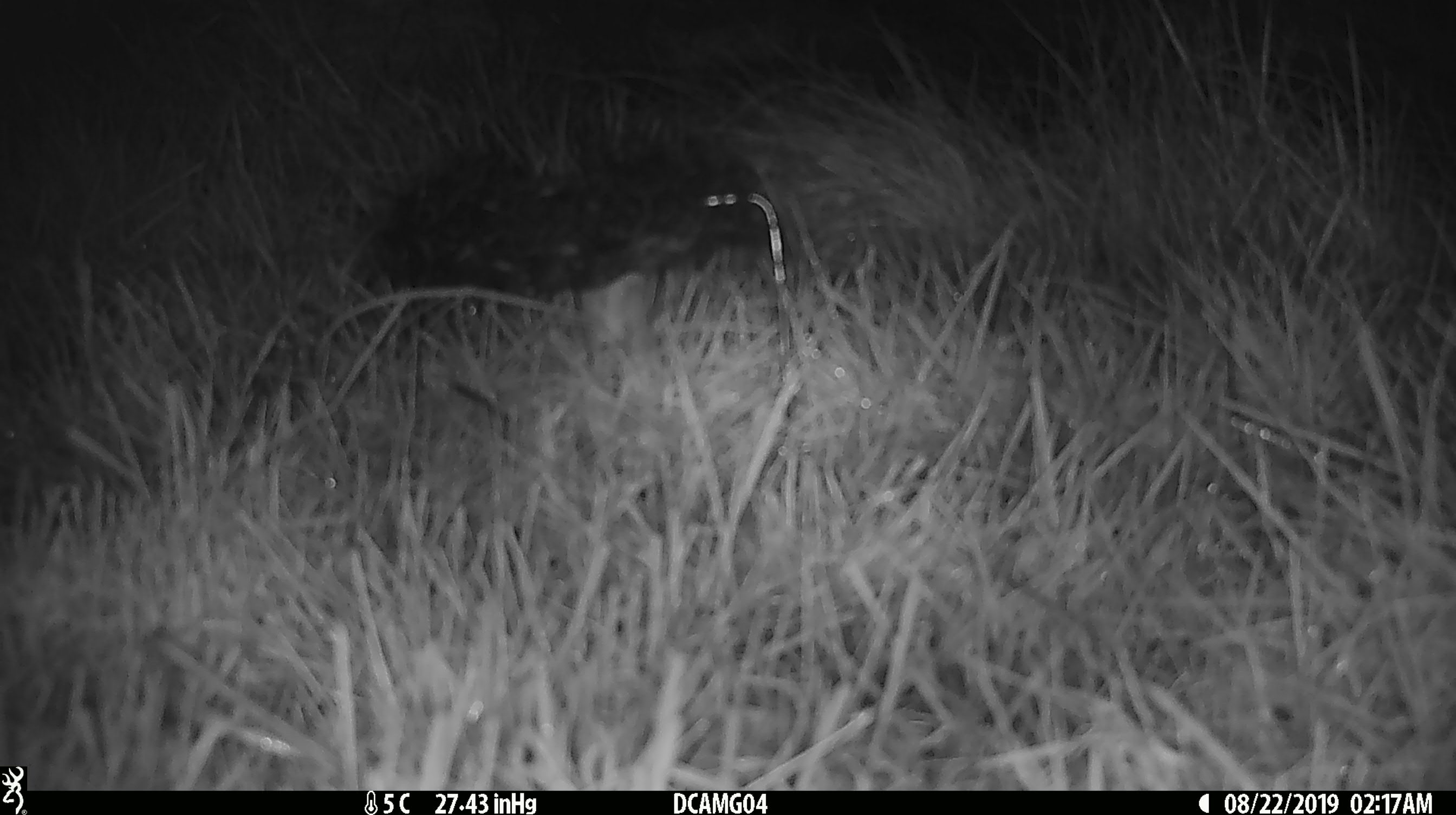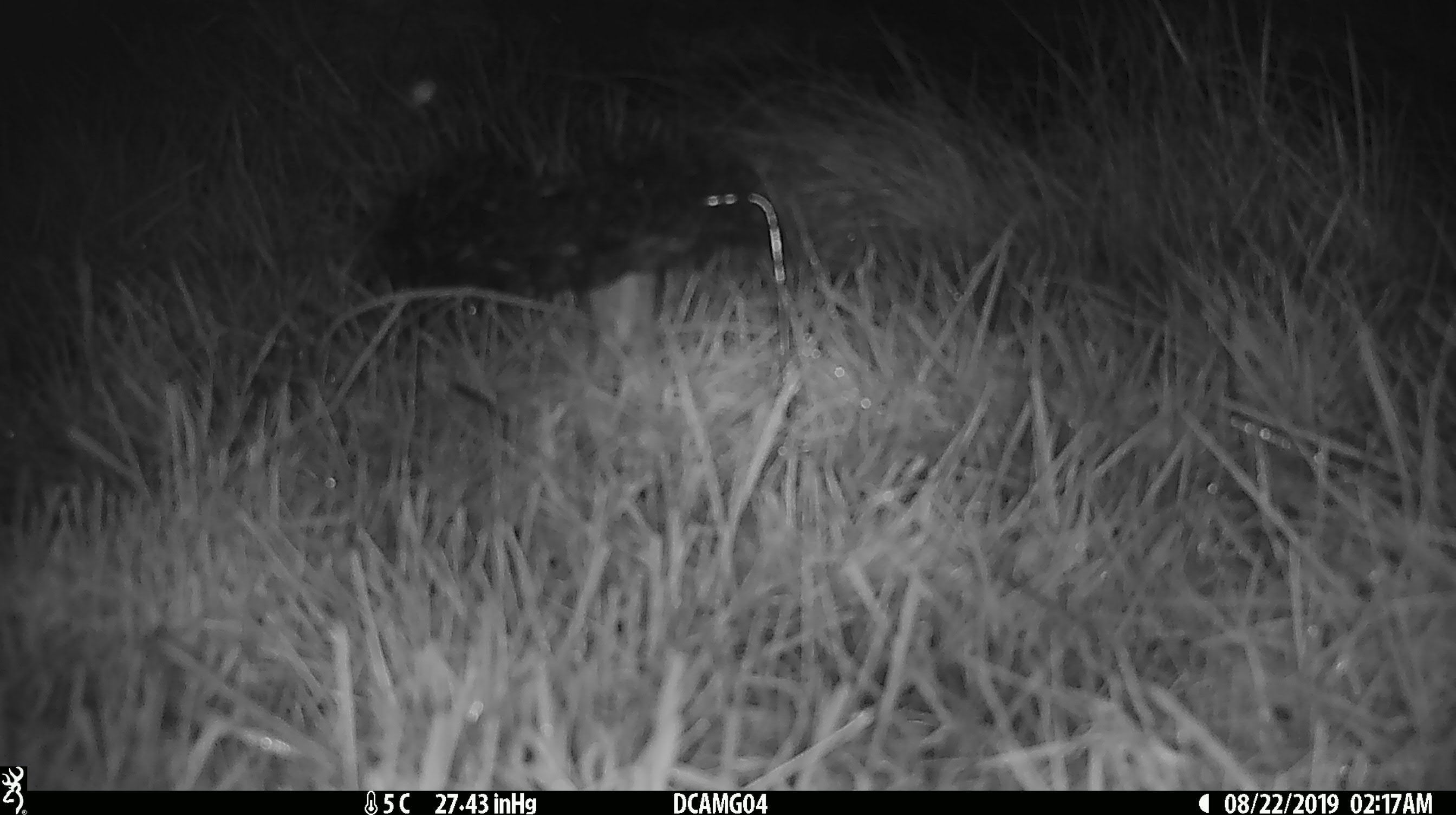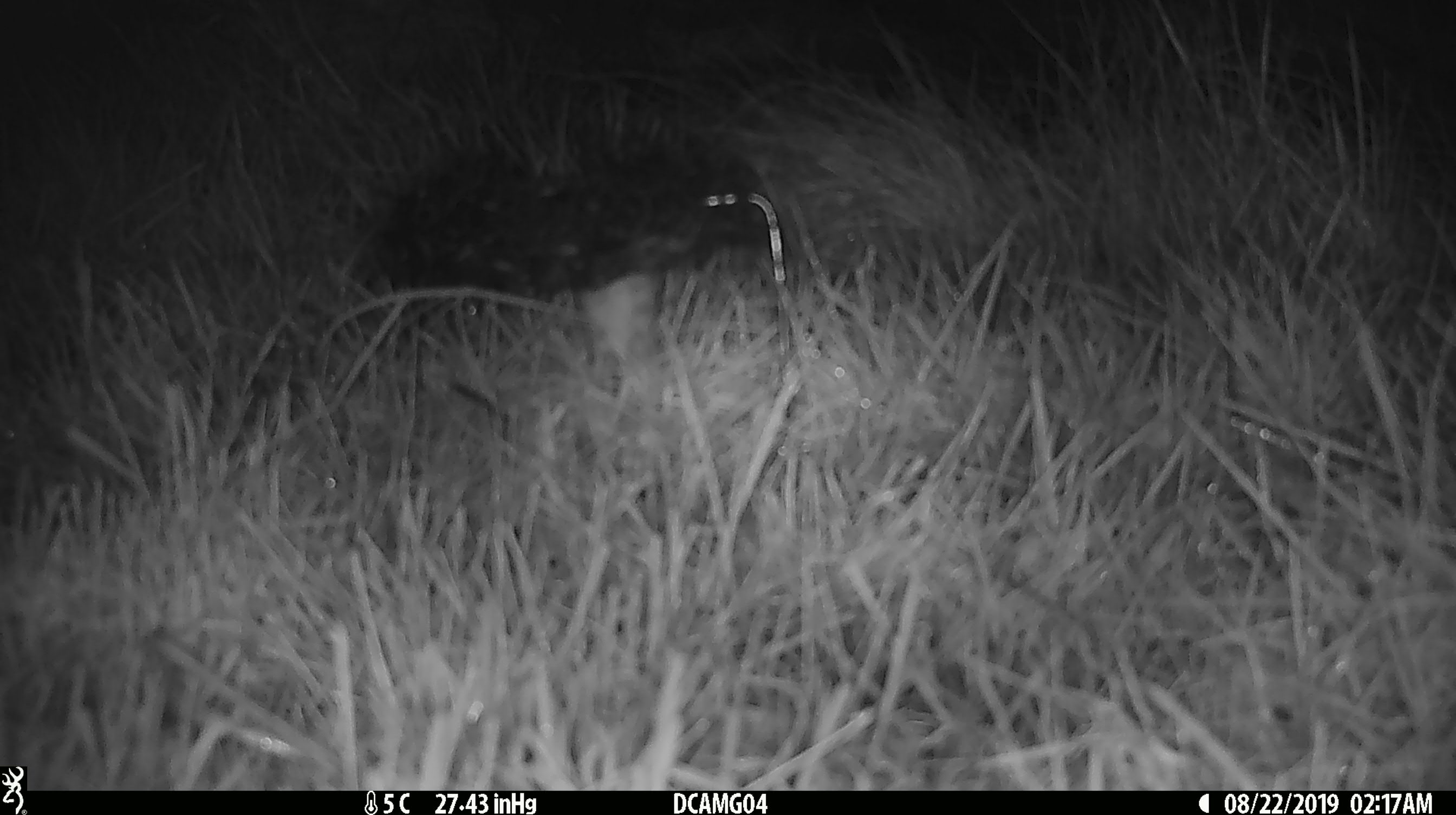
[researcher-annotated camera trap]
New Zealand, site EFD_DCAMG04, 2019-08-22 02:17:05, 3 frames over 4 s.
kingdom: Animalia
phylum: Chordata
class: Mammalia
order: Rodentia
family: Muridae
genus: Mus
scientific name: Mus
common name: mouse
Mouse (Mus).